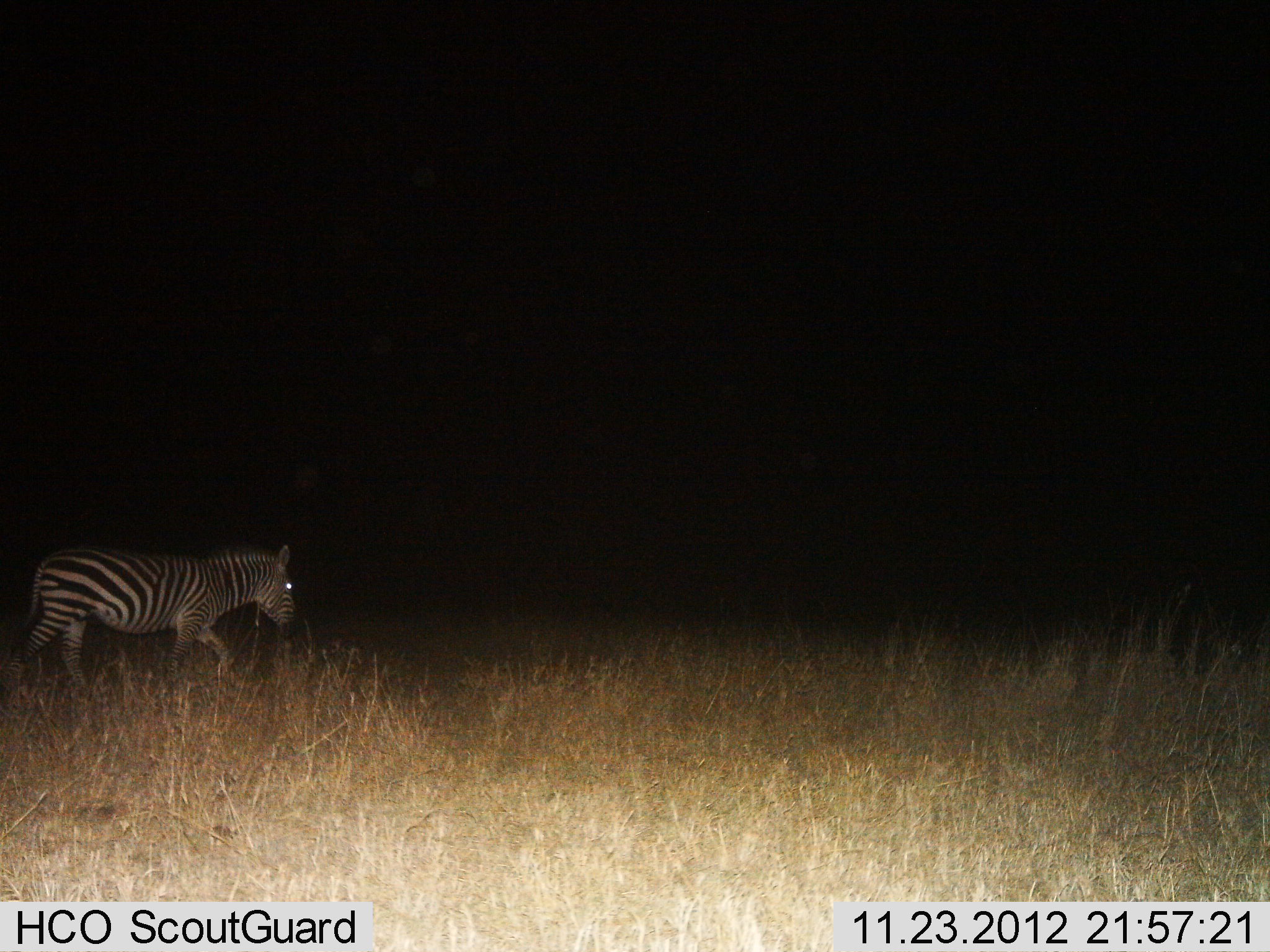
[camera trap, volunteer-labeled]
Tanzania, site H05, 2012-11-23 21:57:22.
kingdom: Animalia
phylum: Chordata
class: Mammalia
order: Perissodactyla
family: Equidae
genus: Equus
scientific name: Equus quagga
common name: plains zebra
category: zebra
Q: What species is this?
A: Zebra (plains zebra) (Equus quagga).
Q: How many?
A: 1.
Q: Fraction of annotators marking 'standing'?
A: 20%.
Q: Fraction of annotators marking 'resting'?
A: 0%.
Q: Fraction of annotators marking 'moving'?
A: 80%.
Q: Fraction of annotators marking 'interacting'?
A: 0%.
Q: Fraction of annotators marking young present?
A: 0%.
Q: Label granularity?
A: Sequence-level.